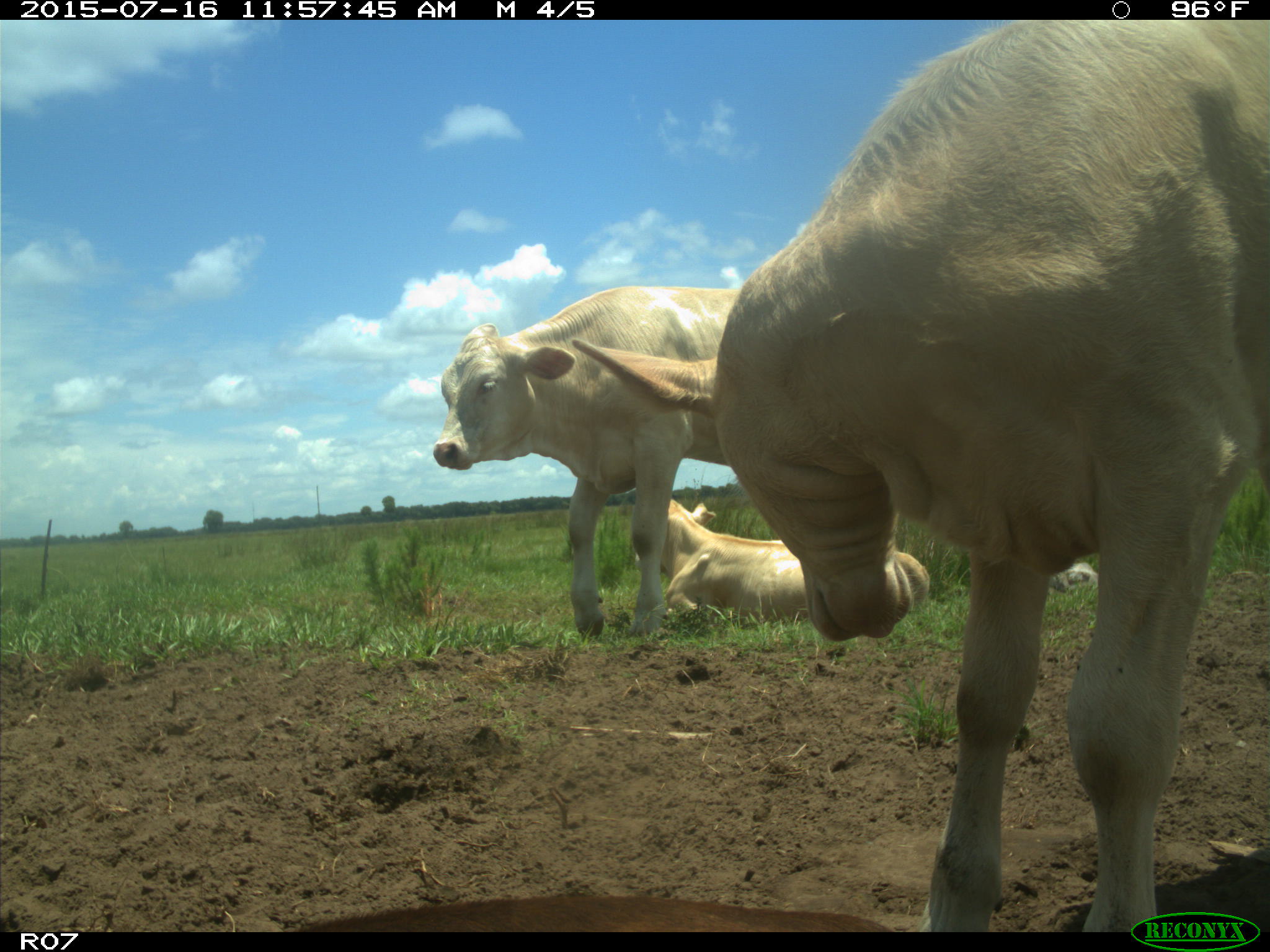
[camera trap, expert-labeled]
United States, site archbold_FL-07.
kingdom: Animalia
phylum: Chordata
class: Mammalia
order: Artiodactyla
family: Bovidae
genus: Bos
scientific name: Bos taurus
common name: domestic cow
Bos taurus (domestic cow).